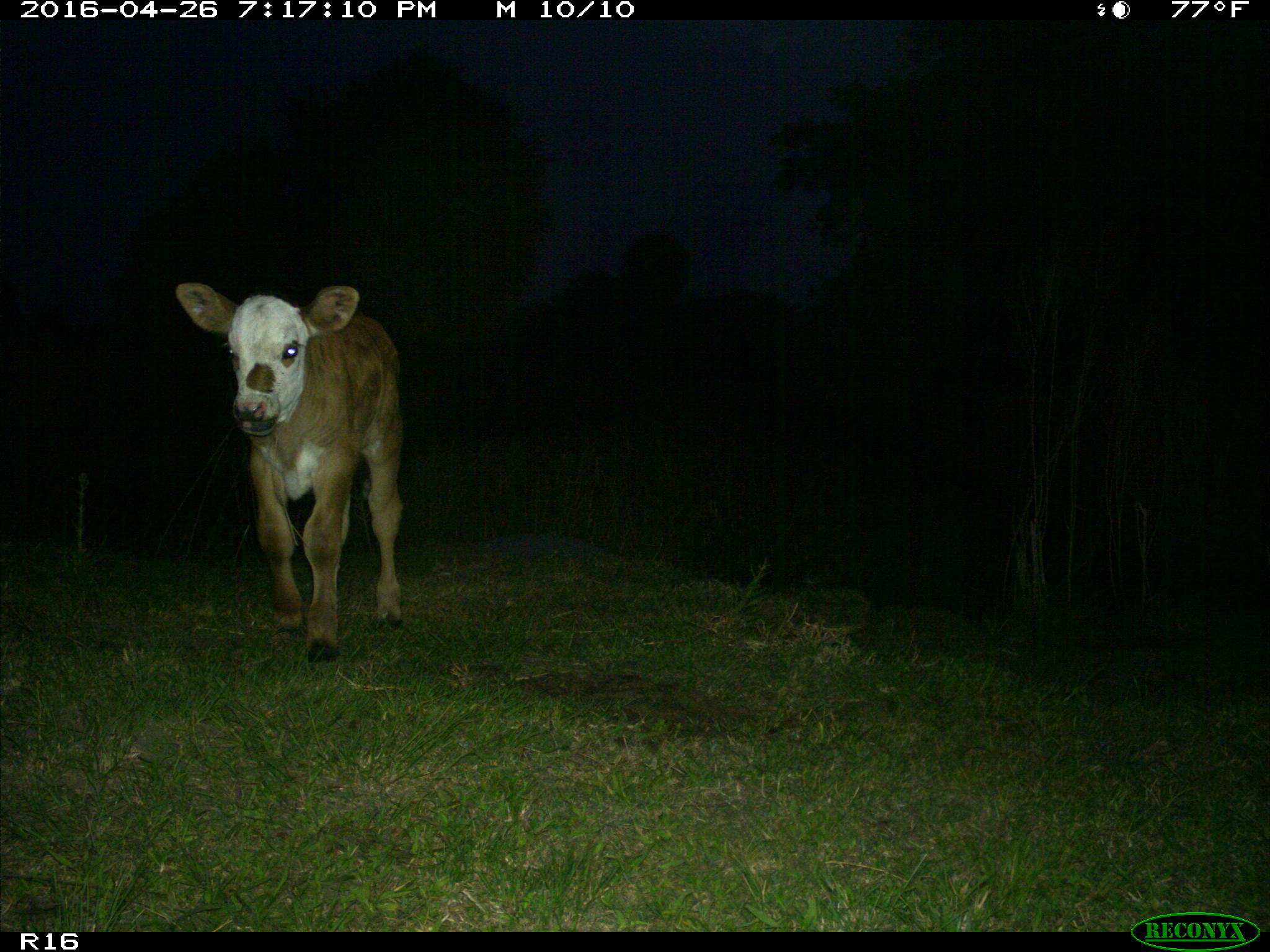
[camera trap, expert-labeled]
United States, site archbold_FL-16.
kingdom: Animalia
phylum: Chordata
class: Mammalia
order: Artiodactyla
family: Bovidae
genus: Bos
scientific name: Bos taurus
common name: domestic cow